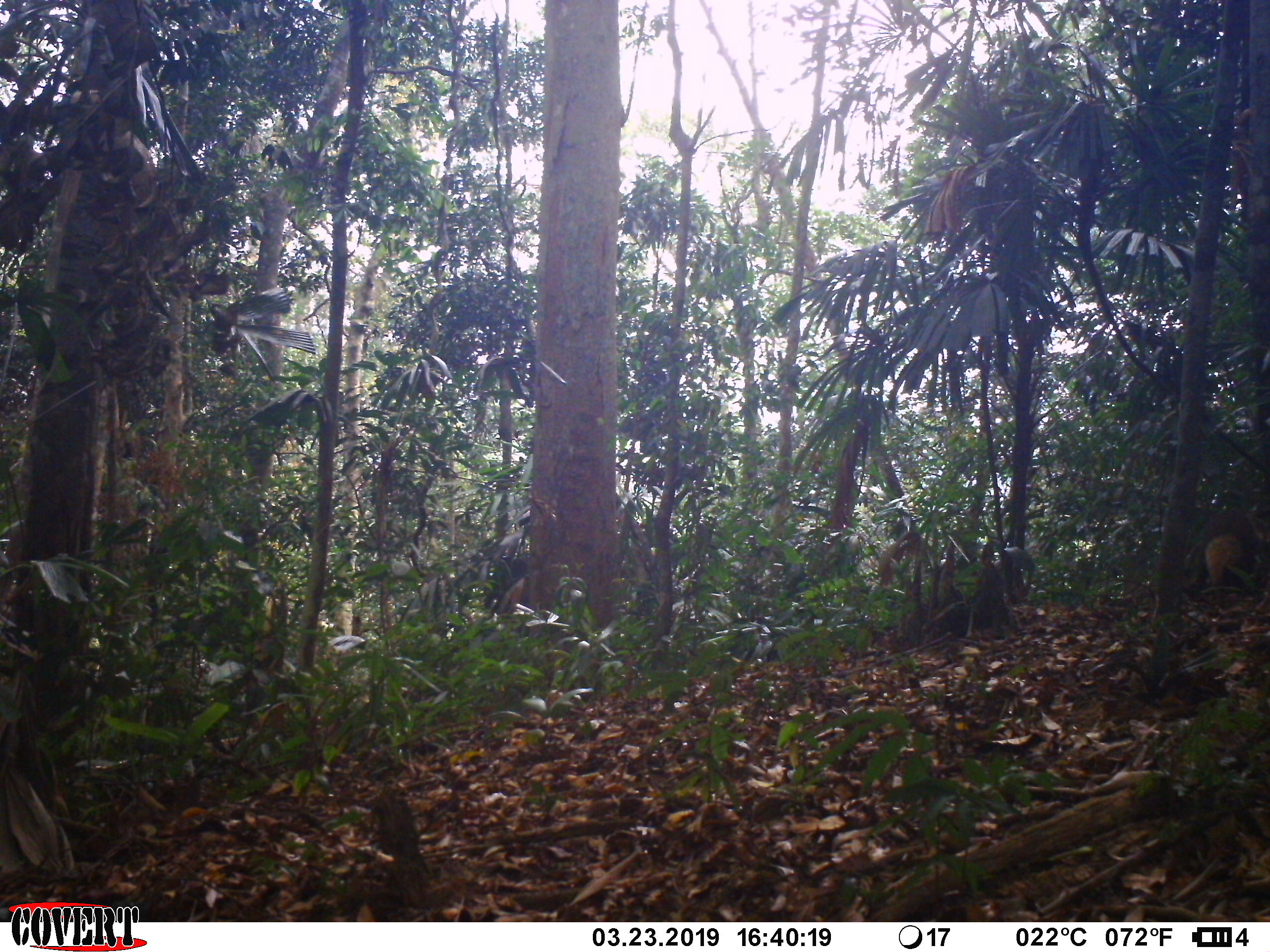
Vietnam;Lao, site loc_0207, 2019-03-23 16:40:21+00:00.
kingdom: Animalia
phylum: Chordata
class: Mammalia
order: Carnivora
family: Herpestidae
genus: Urva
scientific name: Urva urva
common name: crab-eating mongoose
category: crab eating mongoose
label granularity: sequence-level